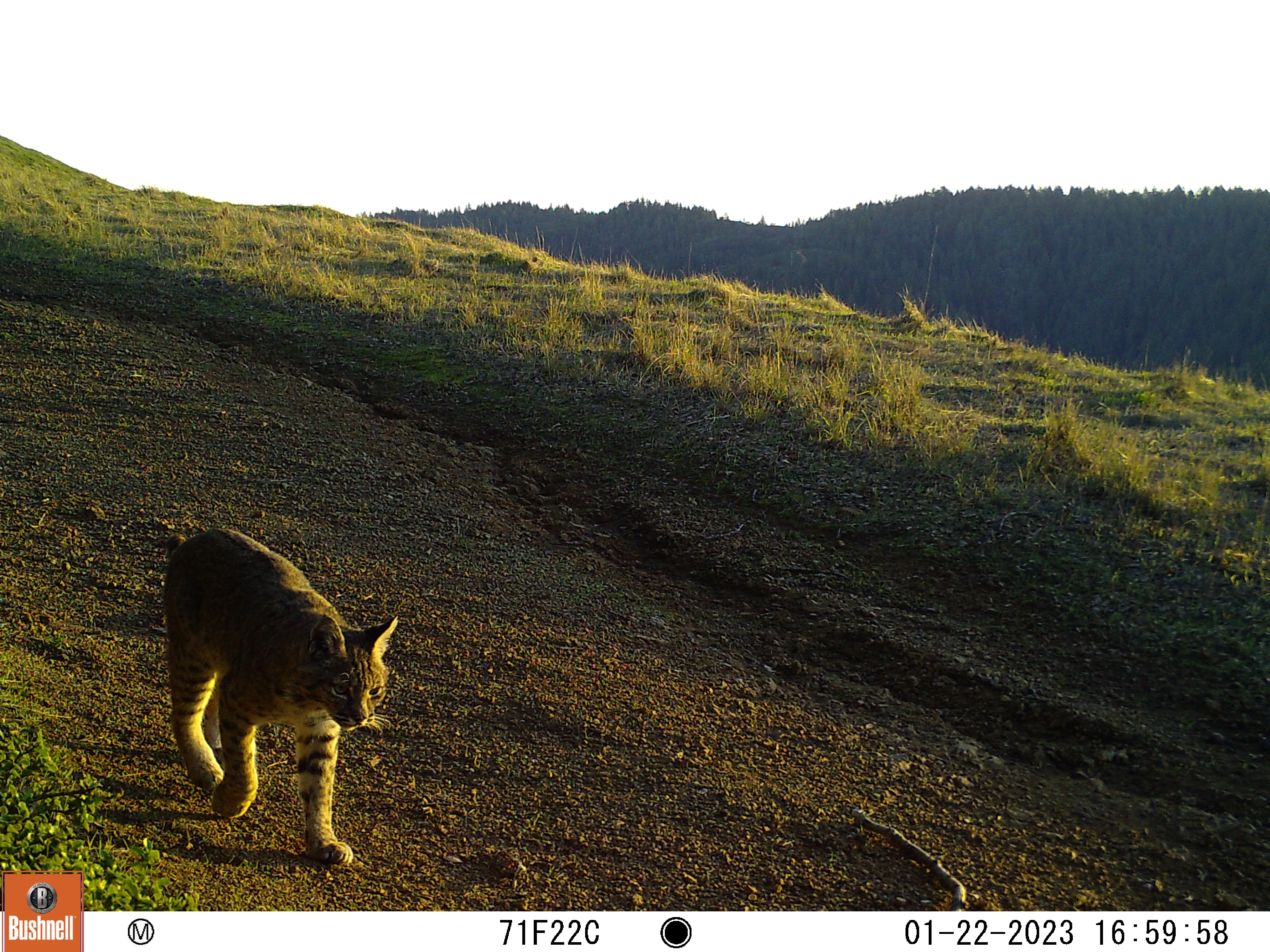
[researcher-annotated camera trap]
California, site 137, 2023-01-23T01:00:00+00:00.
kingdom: Animalia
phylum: Chordata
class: Mammalia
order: Carnivora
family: Felidae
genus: Lynx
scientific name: Lynx rufus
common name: bobcat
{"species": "bobcat (Lynx rufus)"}